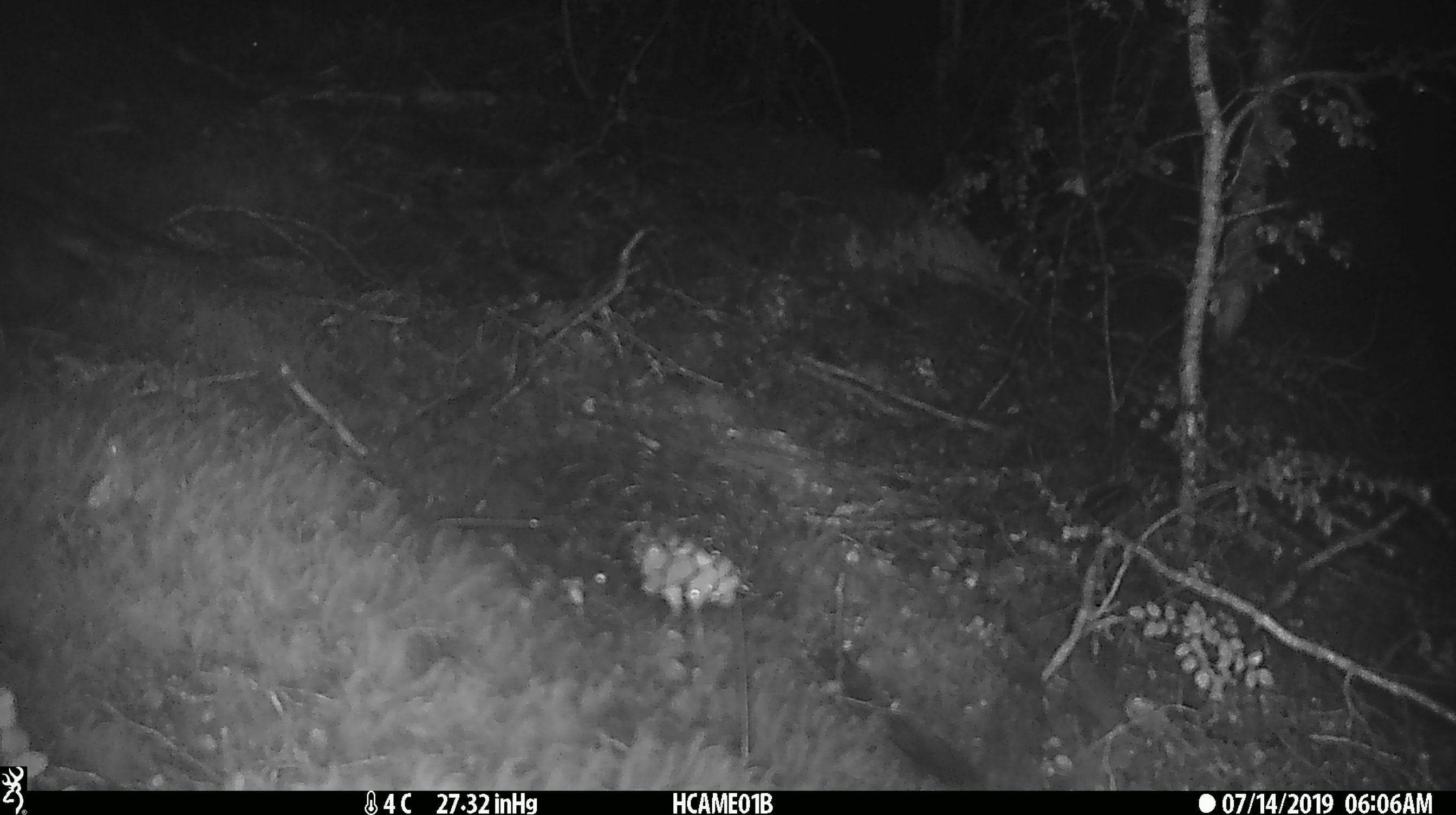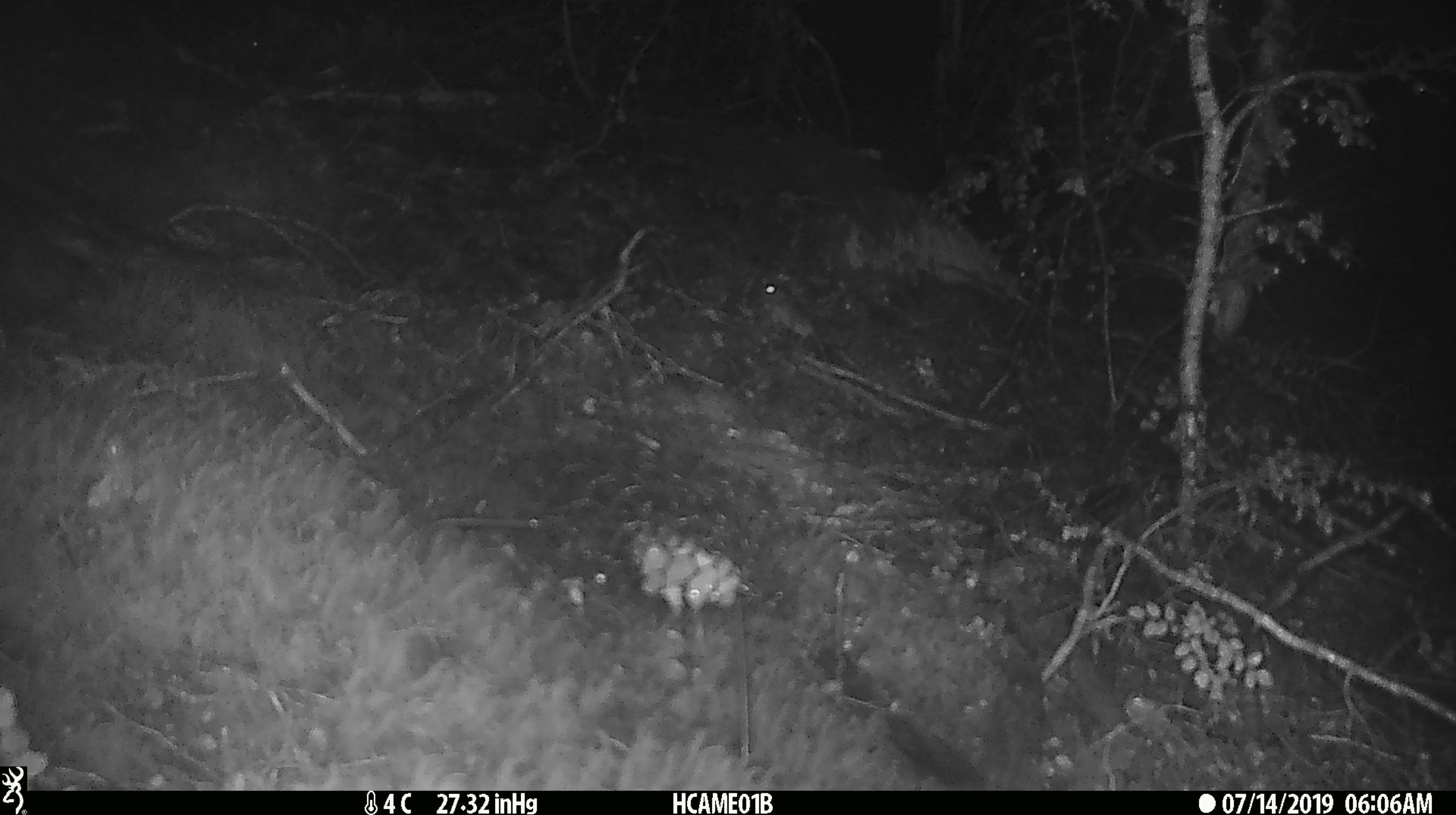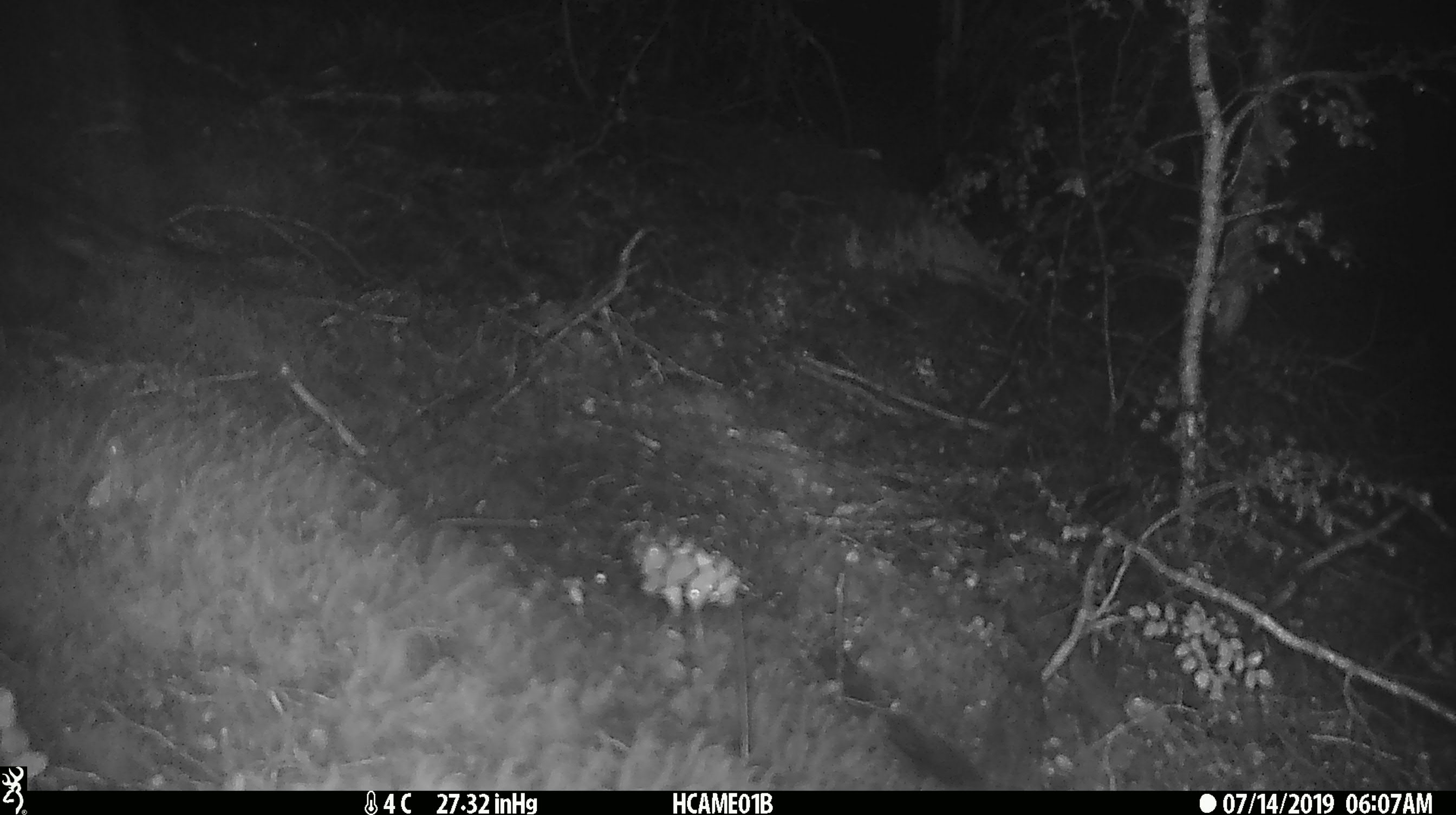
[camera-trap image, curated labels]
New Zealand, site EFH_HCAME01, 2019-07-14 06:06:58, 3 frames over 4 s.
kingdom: Animalia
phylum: Chordata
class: Mammalia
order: Rodentia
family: Muridae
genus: Mus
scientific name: Mus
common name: mouse